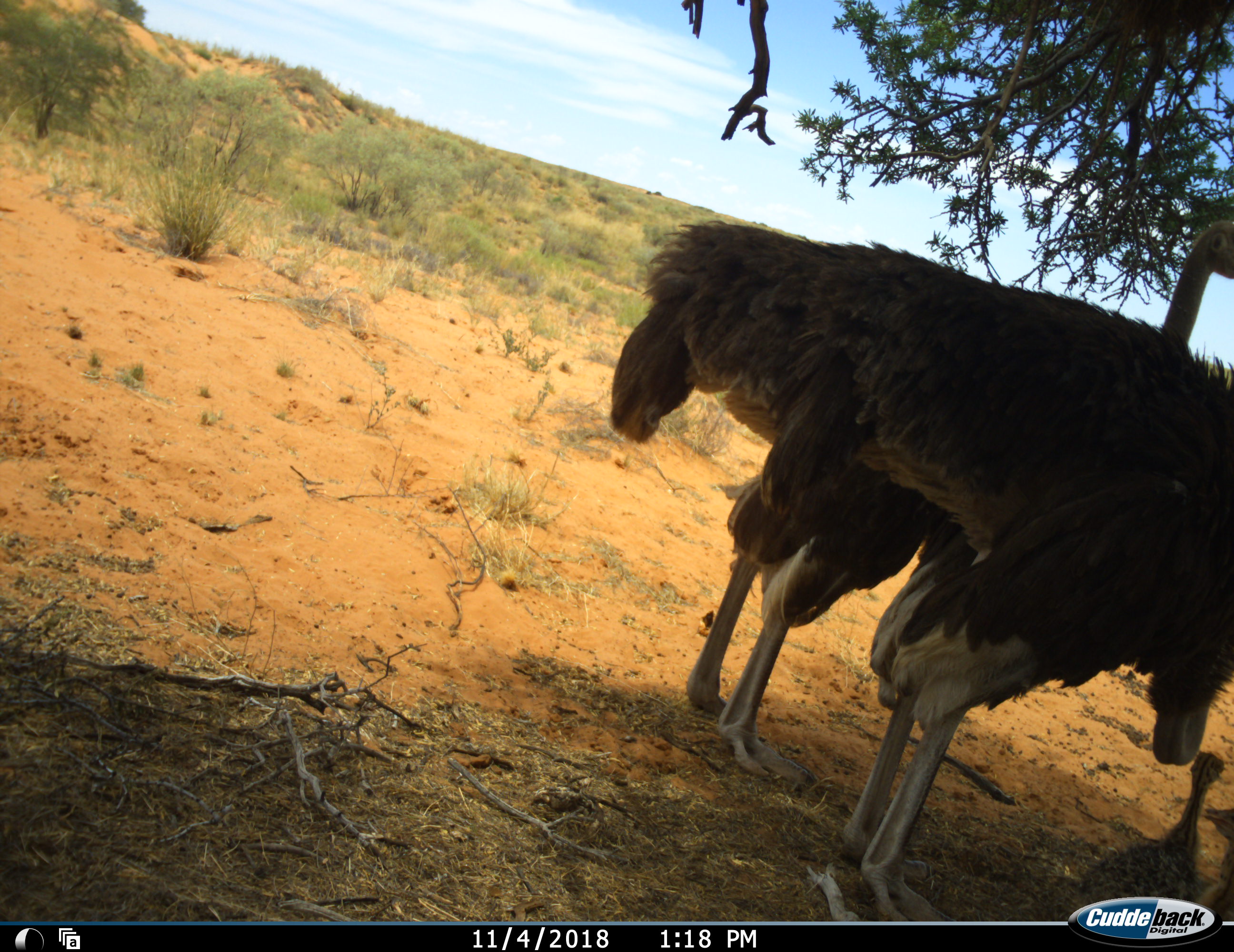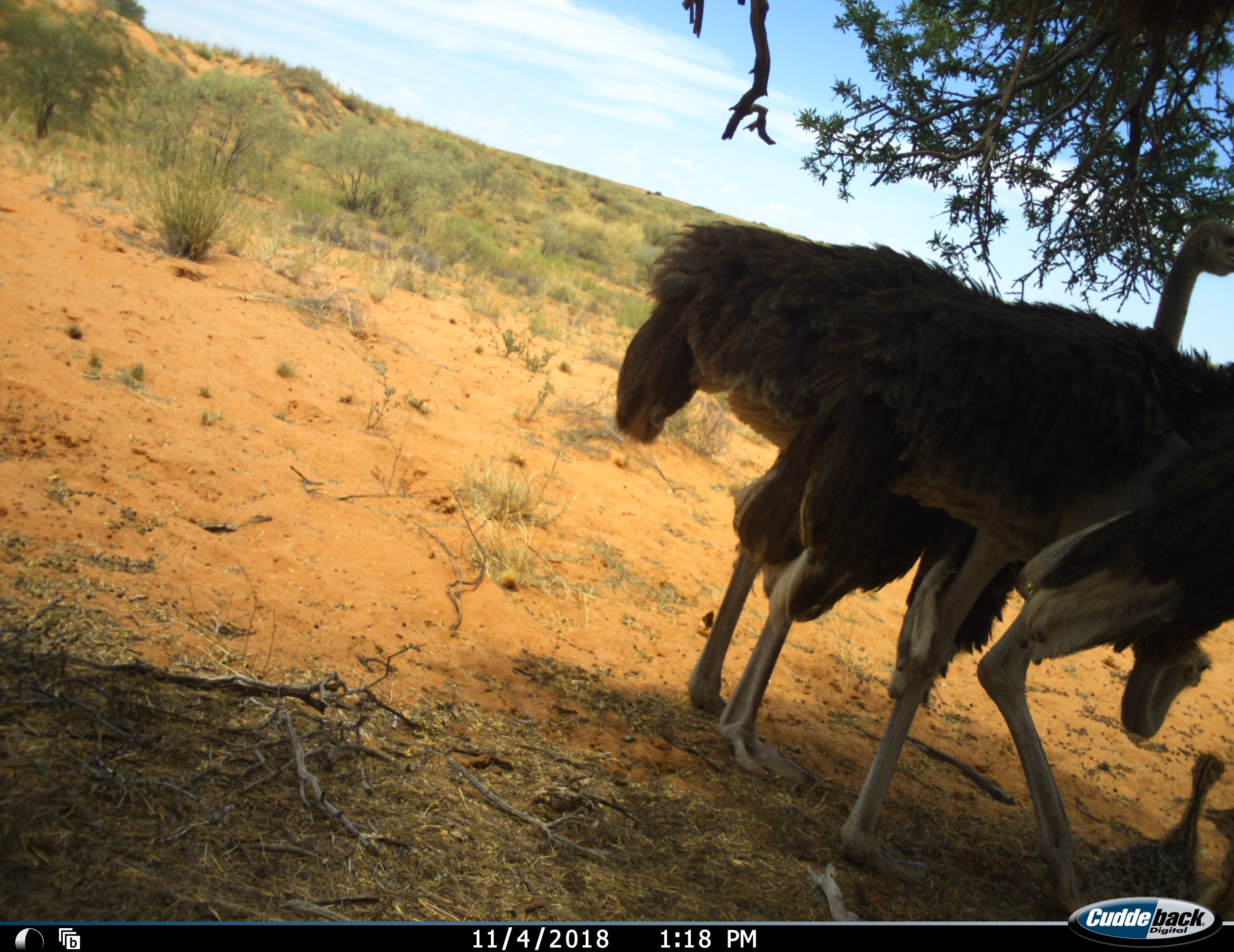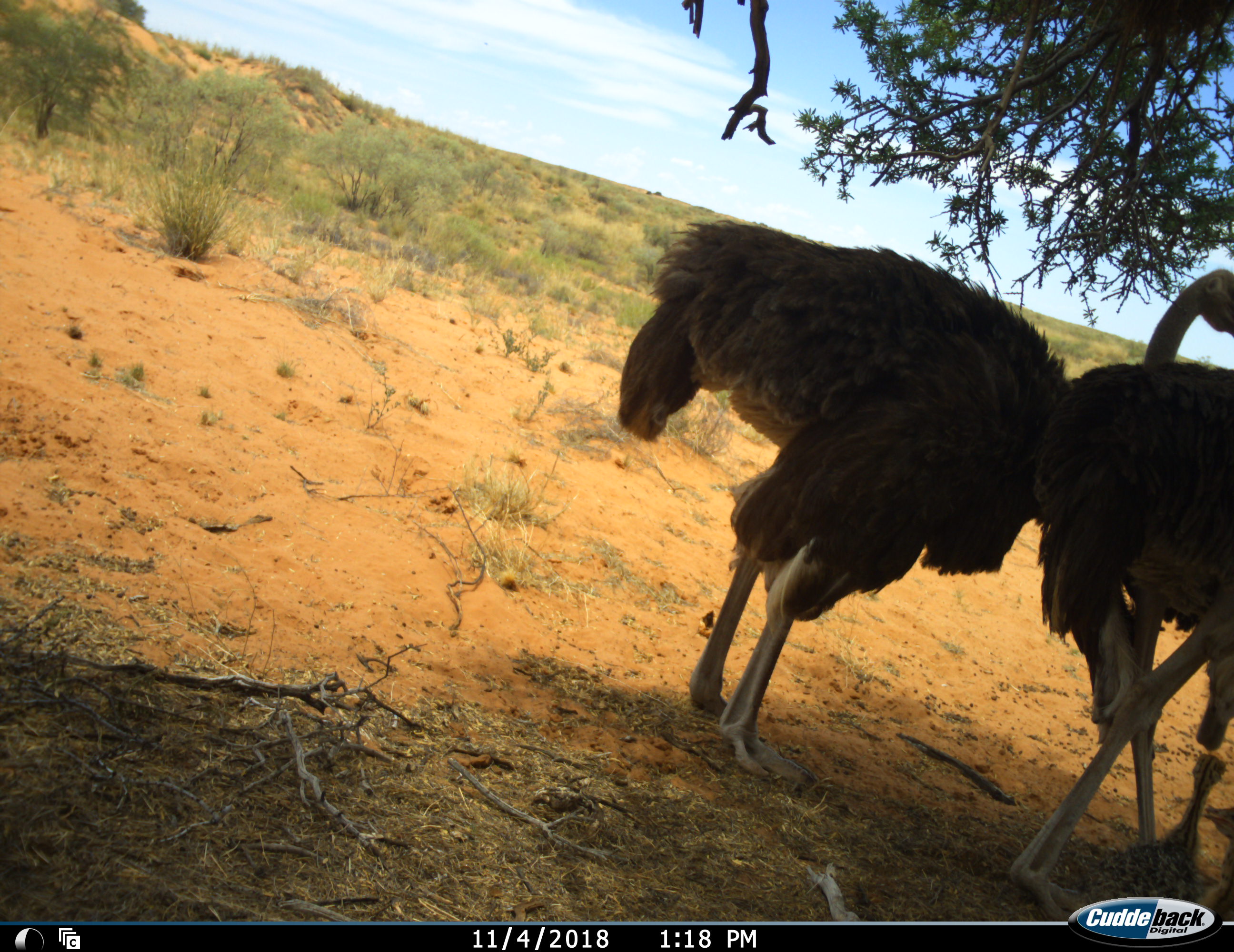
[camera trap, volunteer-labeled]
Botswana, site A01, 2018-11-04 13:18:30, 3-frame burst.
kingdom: Animalia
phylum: Chordata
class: Aves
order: Struthioniformes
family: Struthionidae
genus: Struthio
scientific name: Struthio camelus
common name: ostrich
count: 4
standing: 100%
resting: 10%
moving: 30%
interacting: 20%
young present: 100%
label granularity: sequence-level